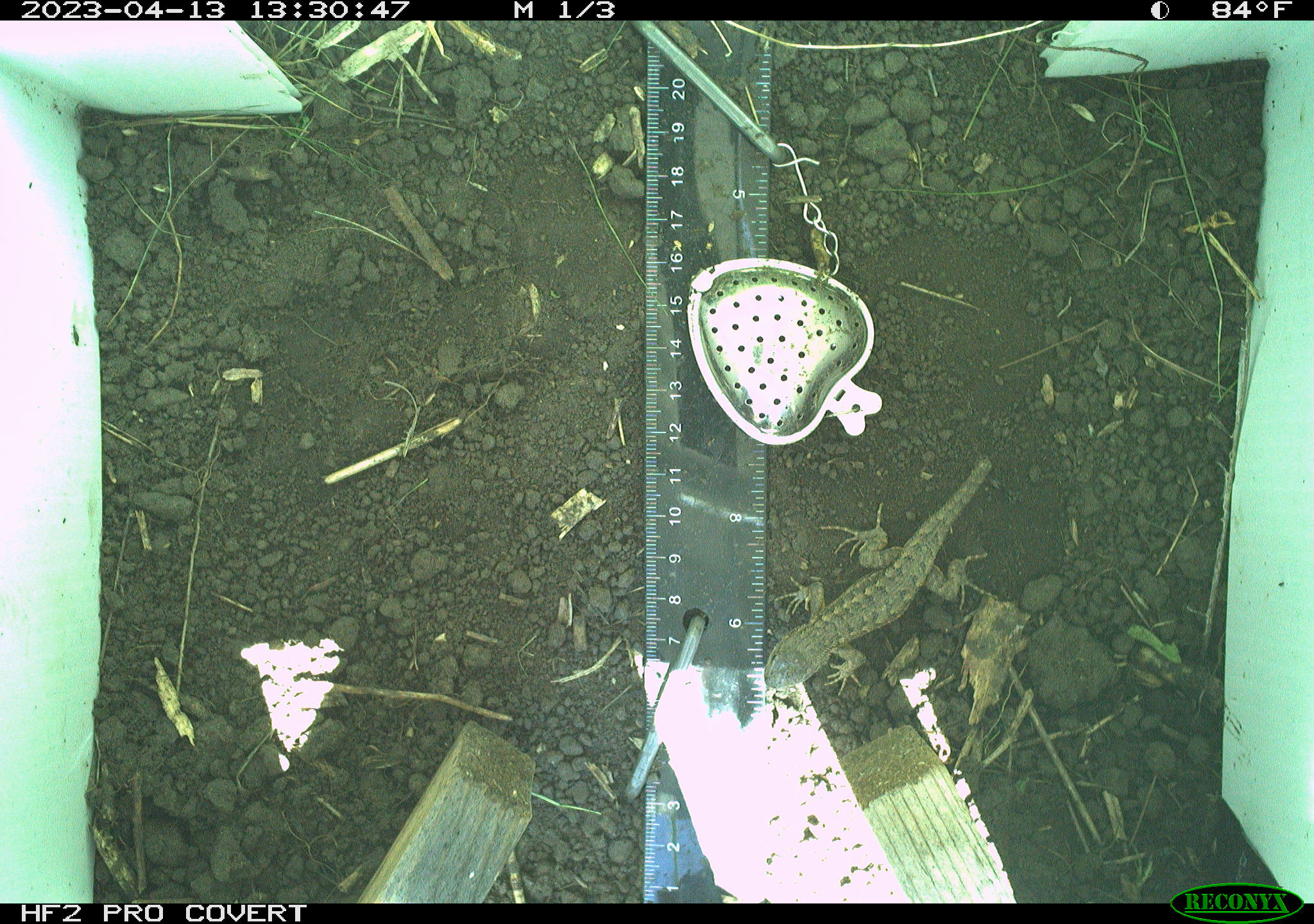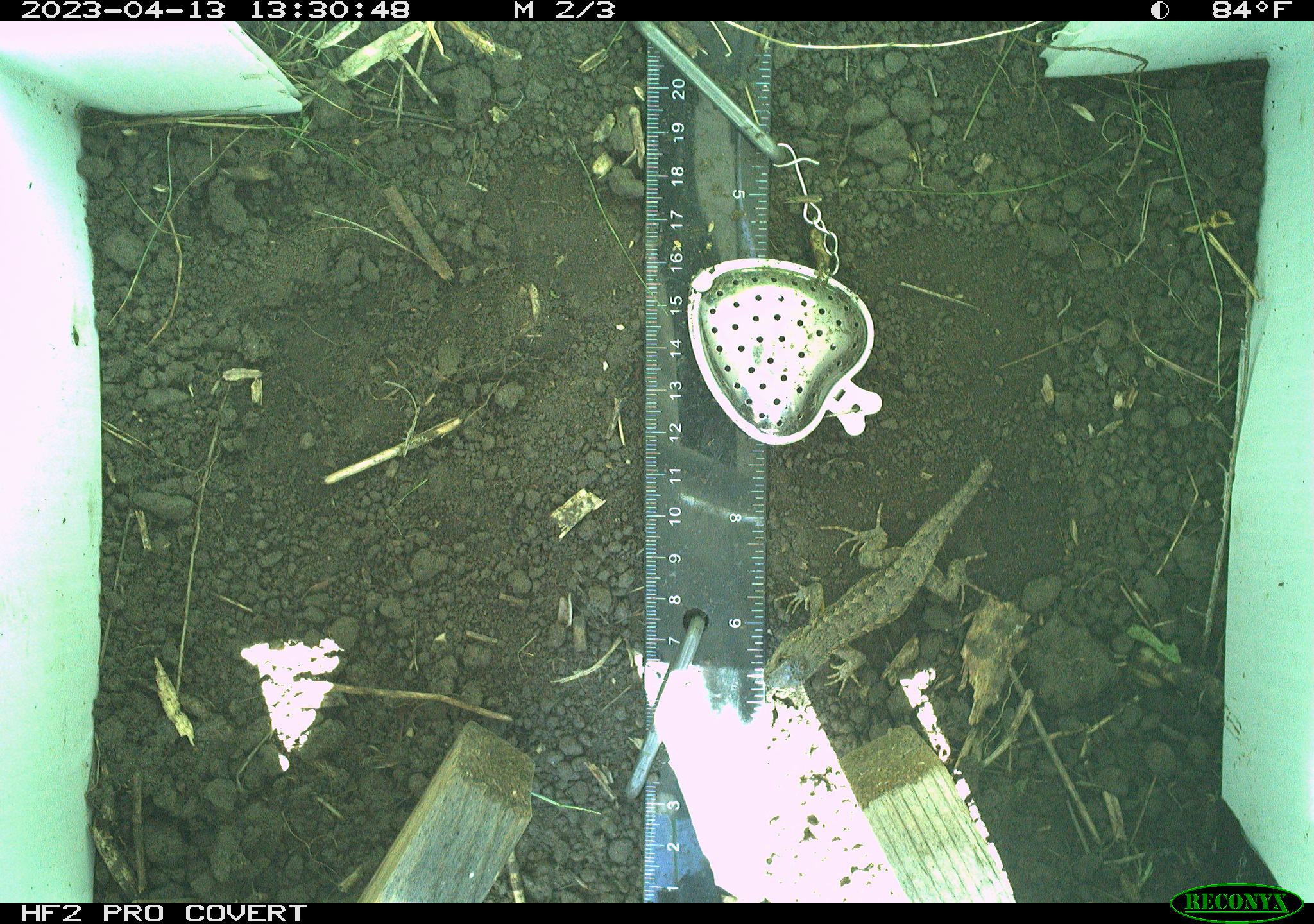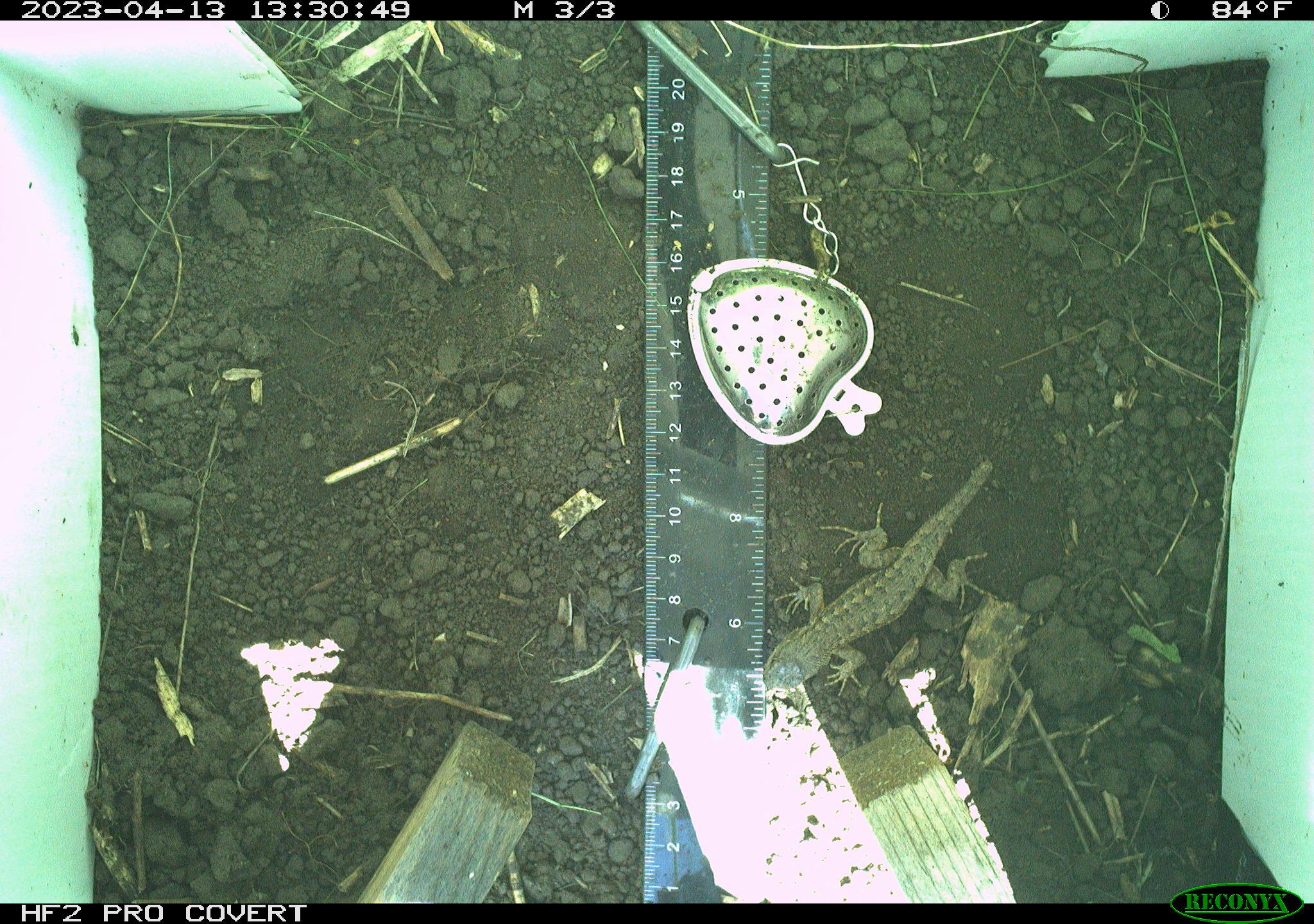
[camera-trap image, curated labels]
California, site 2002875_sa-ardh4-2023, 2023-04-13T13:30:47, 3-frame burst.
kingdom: Animalia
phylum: Chordata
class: Reptilia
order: Squamata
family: Phrynosomatidae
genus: Sceloporus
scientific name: Sceloporus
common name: spiny lizards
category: sceloporus species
Sceloporus species (spiny lizards) (Sceloporus).